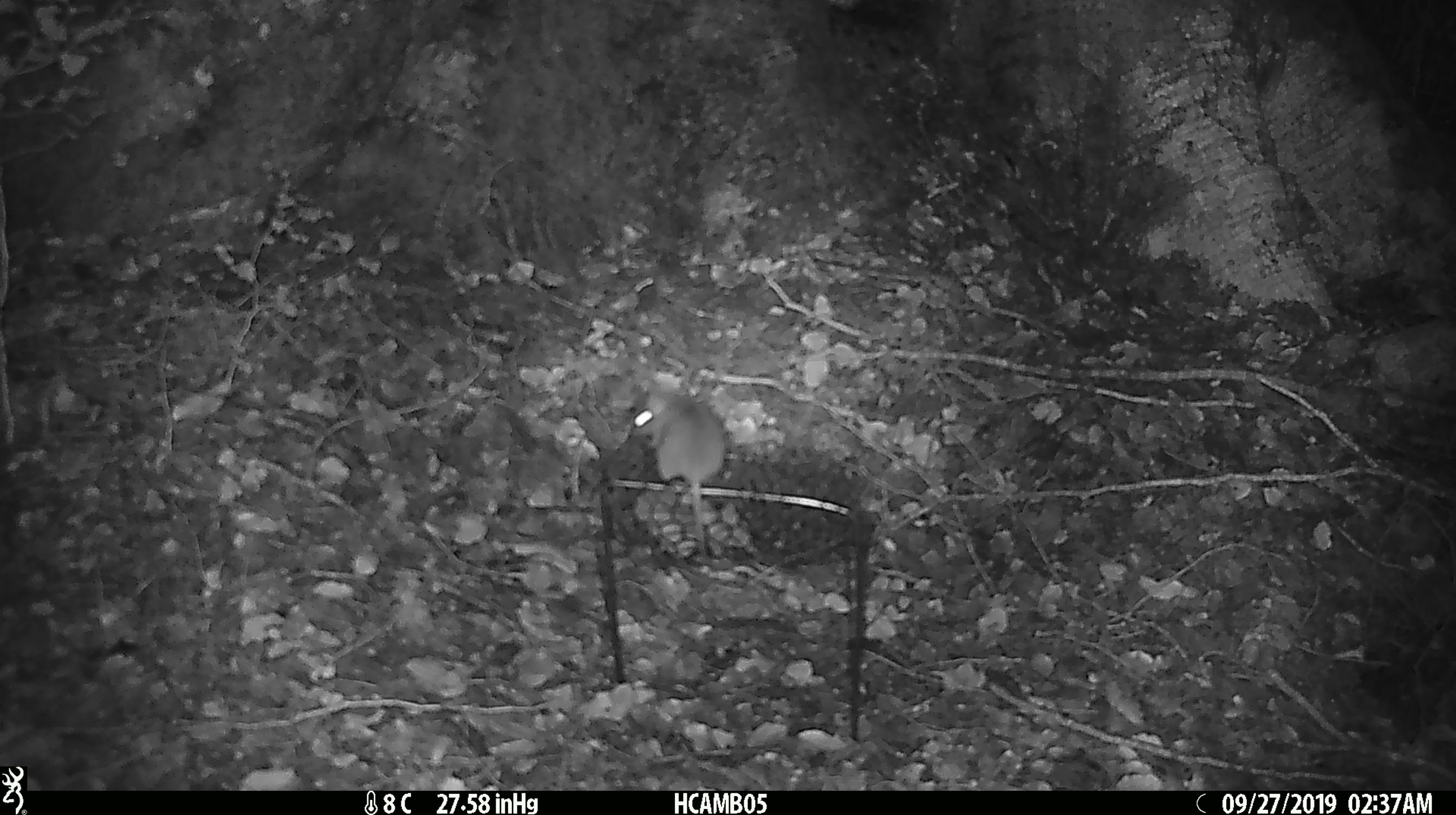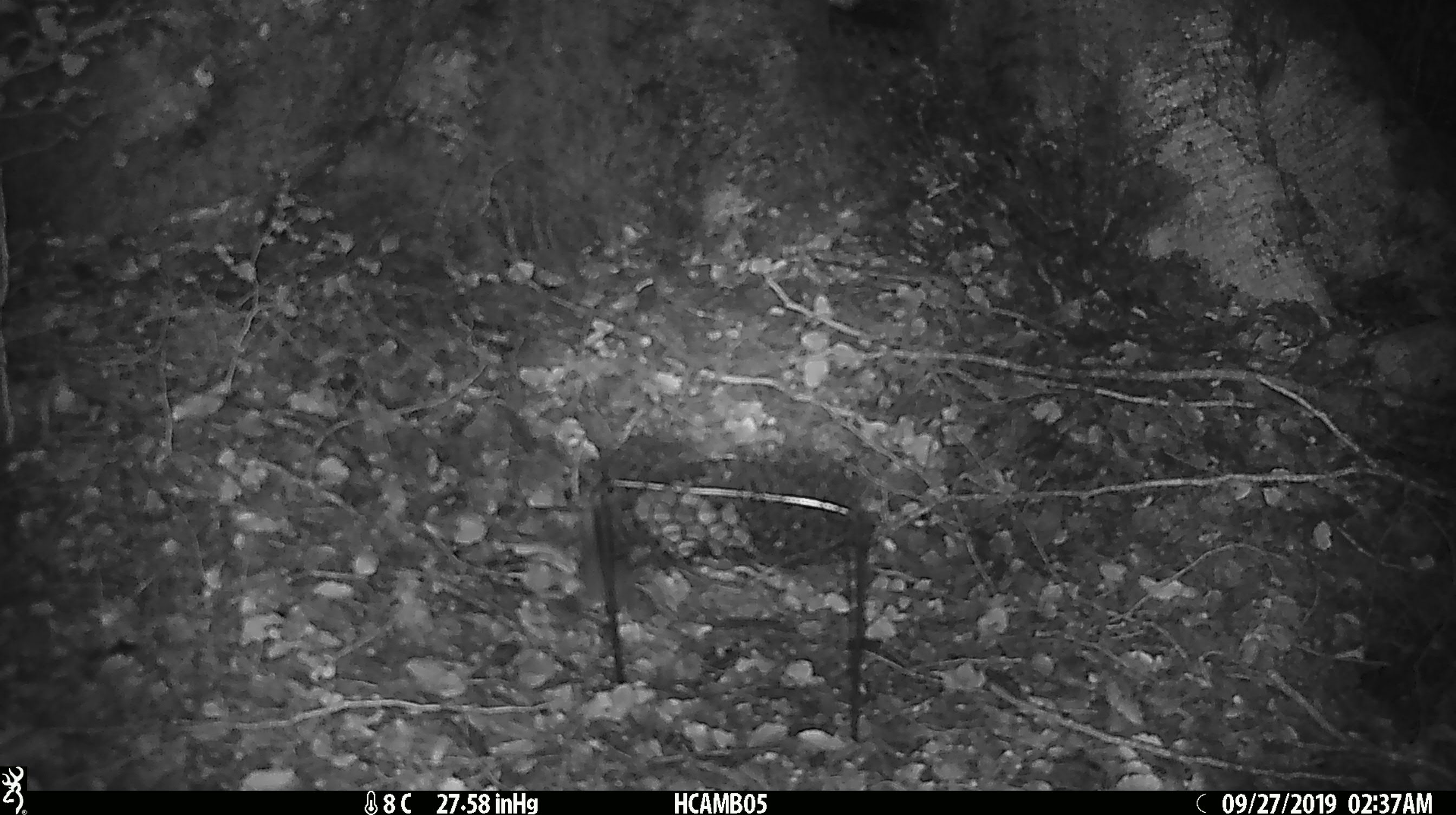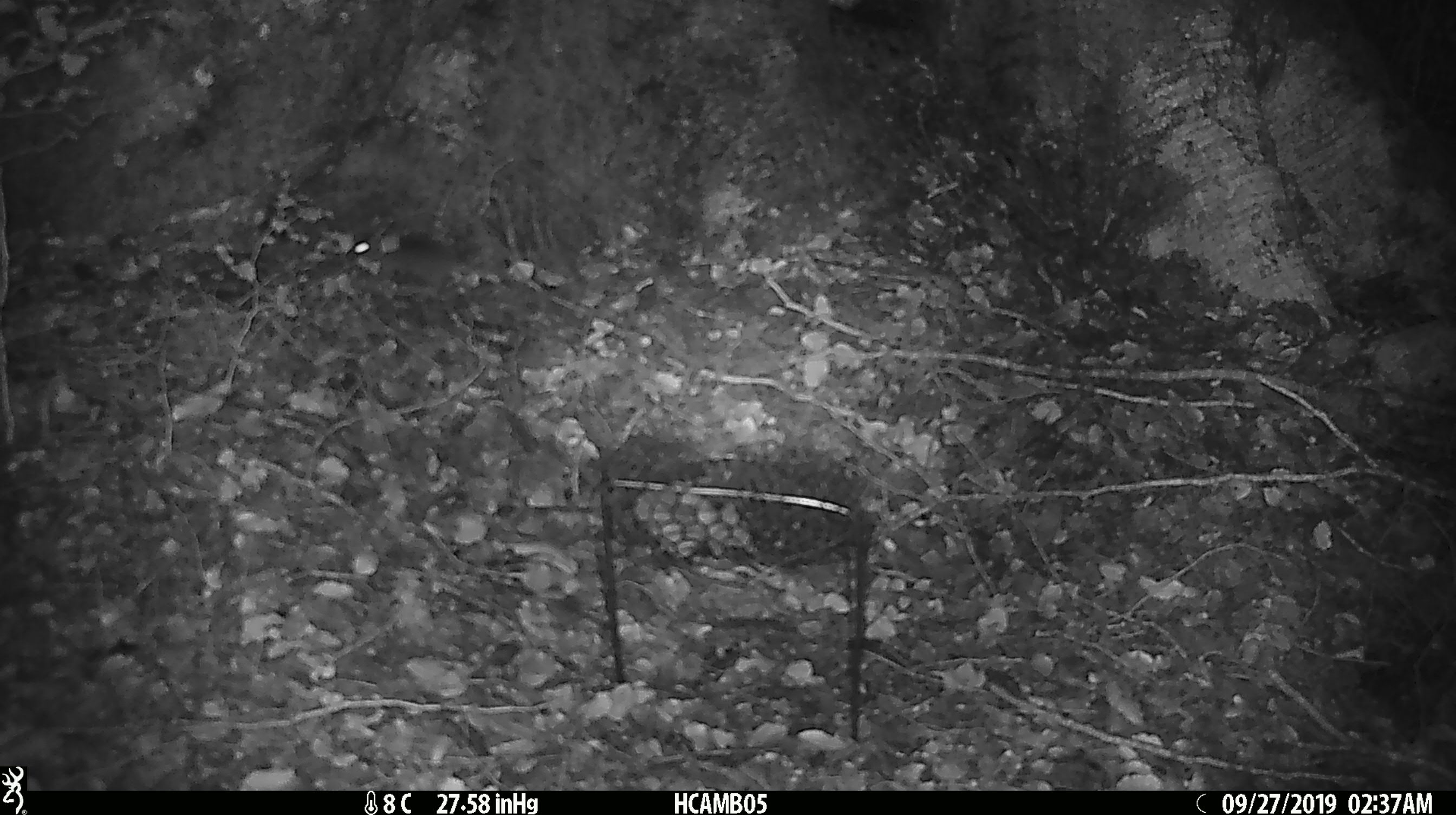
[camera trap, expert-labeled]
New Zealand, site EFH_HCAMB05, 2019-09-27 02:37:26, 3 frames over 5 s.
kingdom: Animalia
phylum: Chordata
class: Mammalia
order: Rodentia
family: Muridae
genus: Mus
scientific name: Mus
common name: mouse